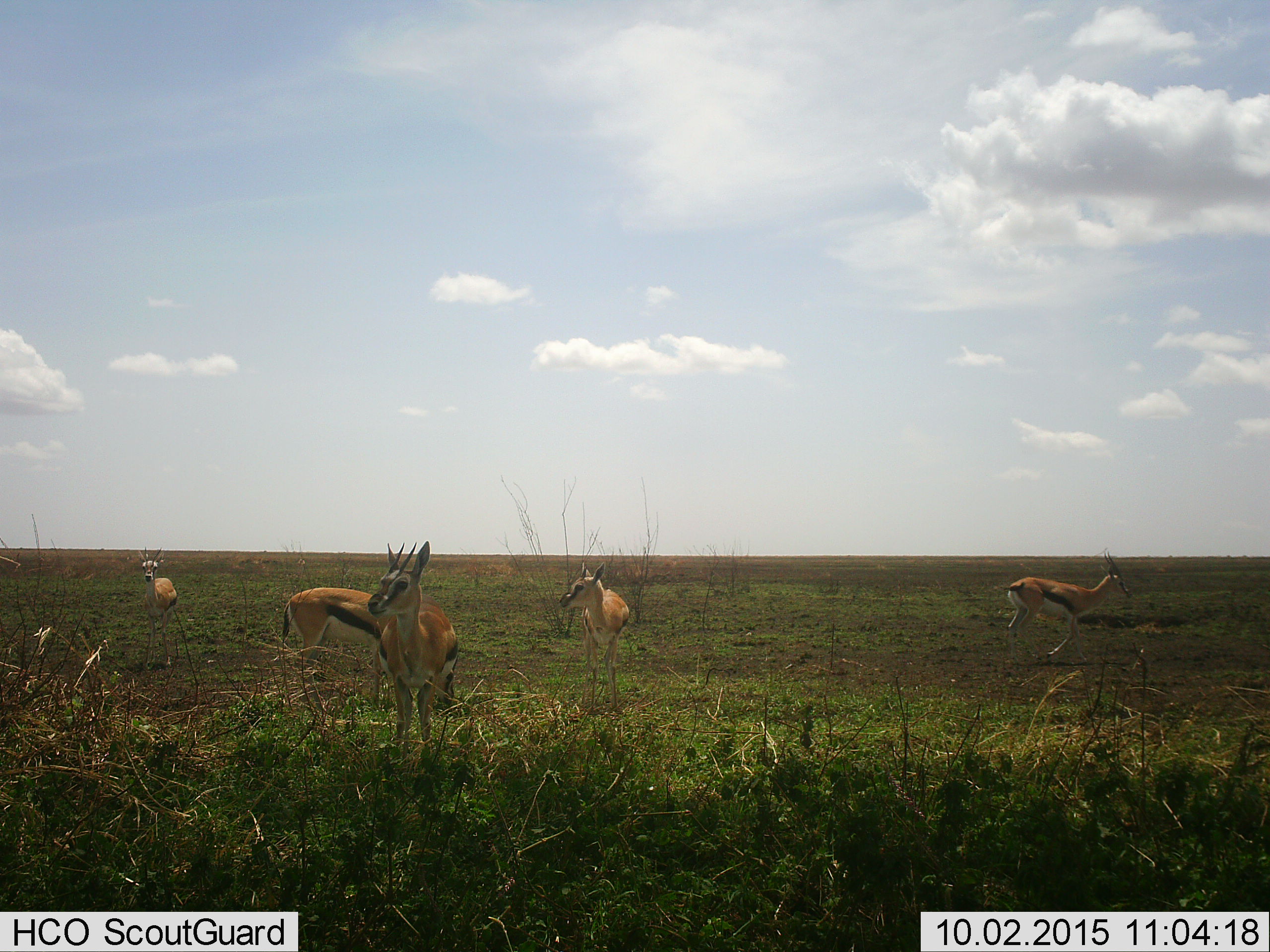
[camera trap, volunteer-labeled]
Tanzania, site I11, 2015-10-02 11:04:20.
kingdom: Animalia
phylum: Chordata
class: Mammalia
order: Artiodactyla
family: Bovidae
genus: Eudorcas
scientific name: Eudorcas thomsonii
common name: thomson's gazelle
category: gazellethomsons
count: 5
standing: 100%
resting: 0%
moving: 60%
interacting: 10%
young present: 10%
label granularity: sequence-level